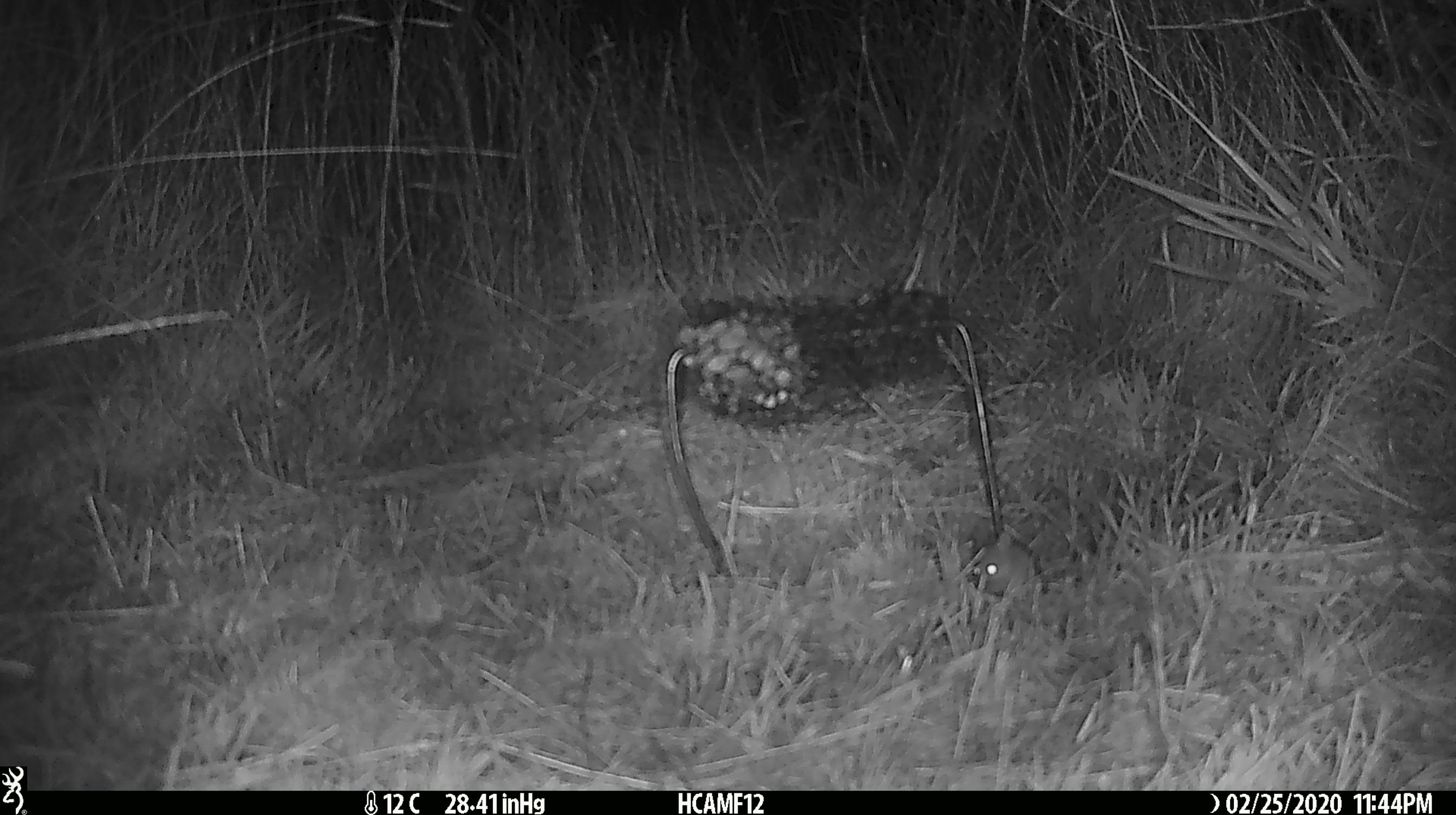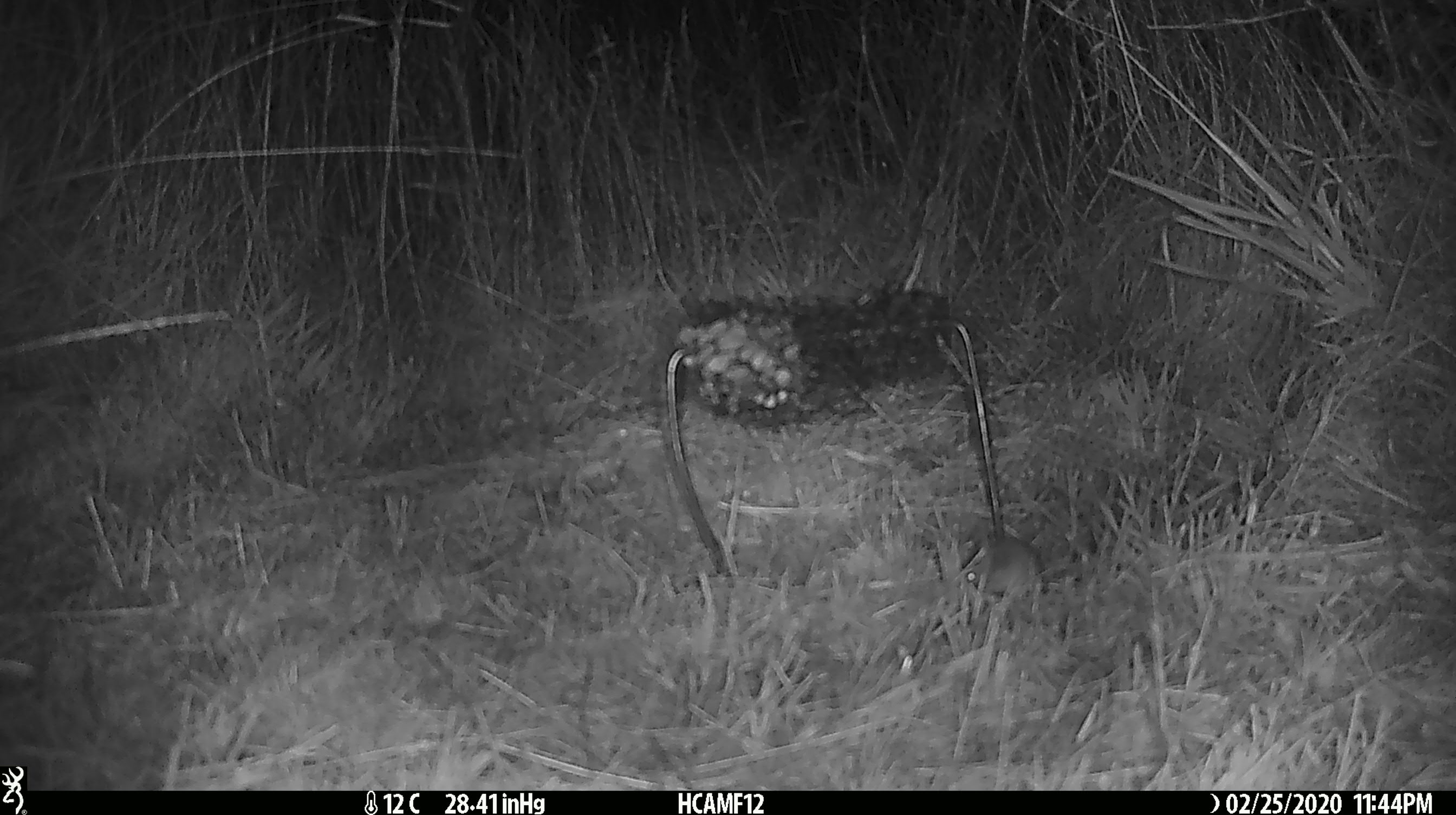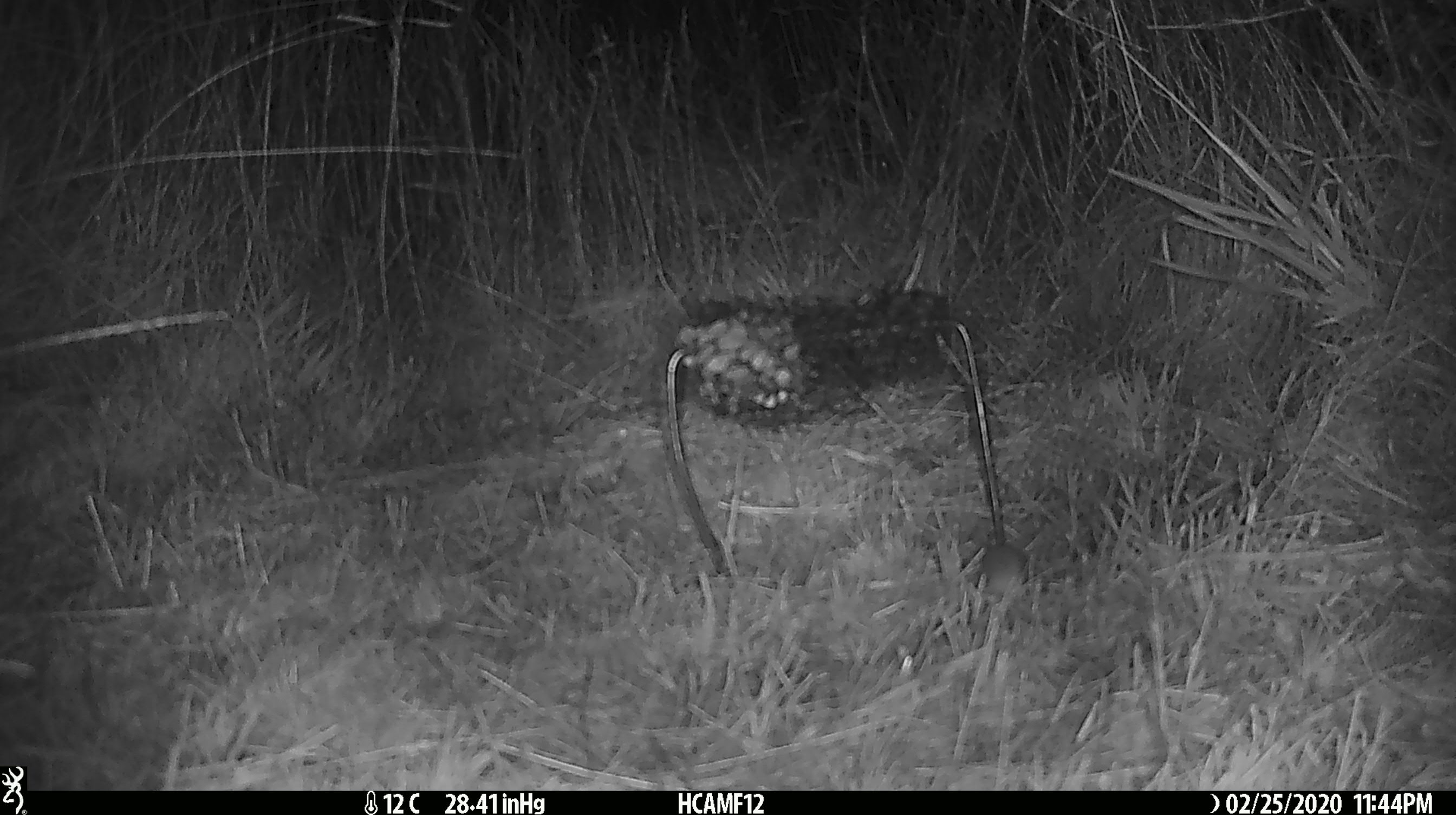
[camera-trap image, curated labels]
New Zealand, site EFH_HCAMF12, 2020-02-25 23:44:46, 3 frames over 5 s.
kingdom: Animalia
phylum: Chordata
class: Mammalia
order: Rodentia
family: Muridae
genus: Mus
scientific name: Mus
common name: mouse